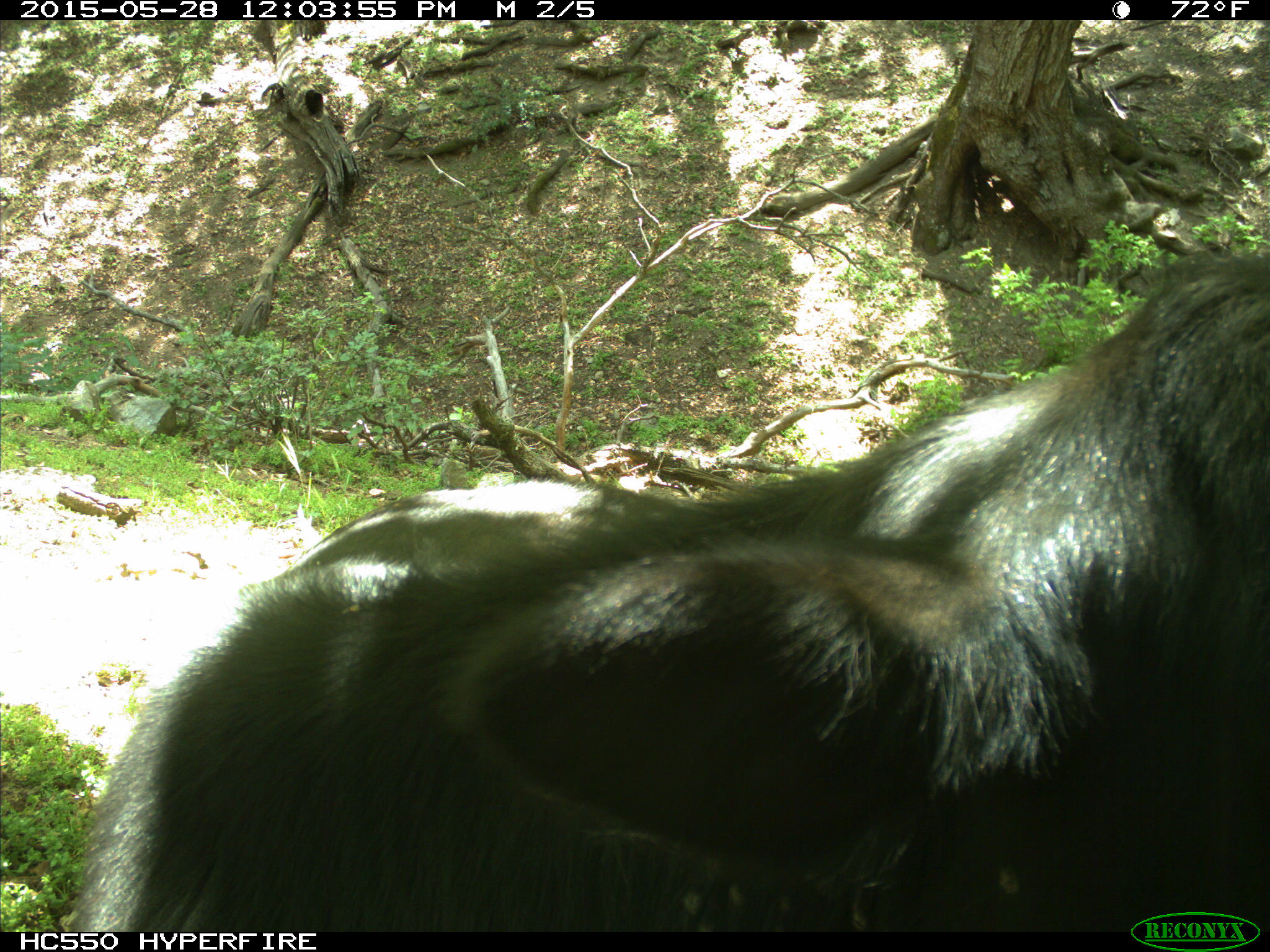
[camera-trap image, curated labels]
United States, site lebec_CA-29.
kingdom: Animalia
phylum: Chordata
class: Mammalia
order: Artiodactyla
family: Bovidae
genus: Bos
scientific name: Bos taurus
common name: domestic cow